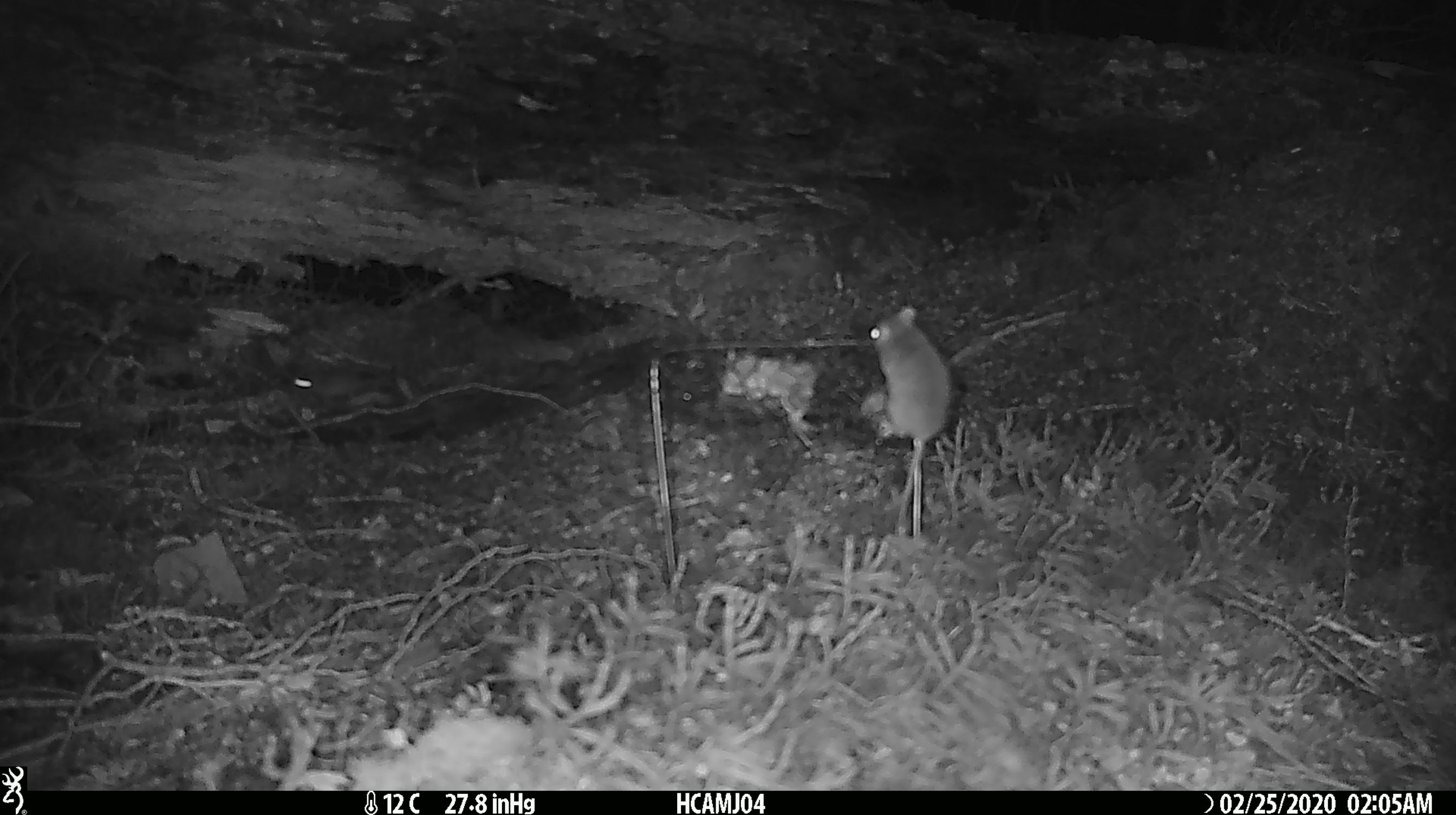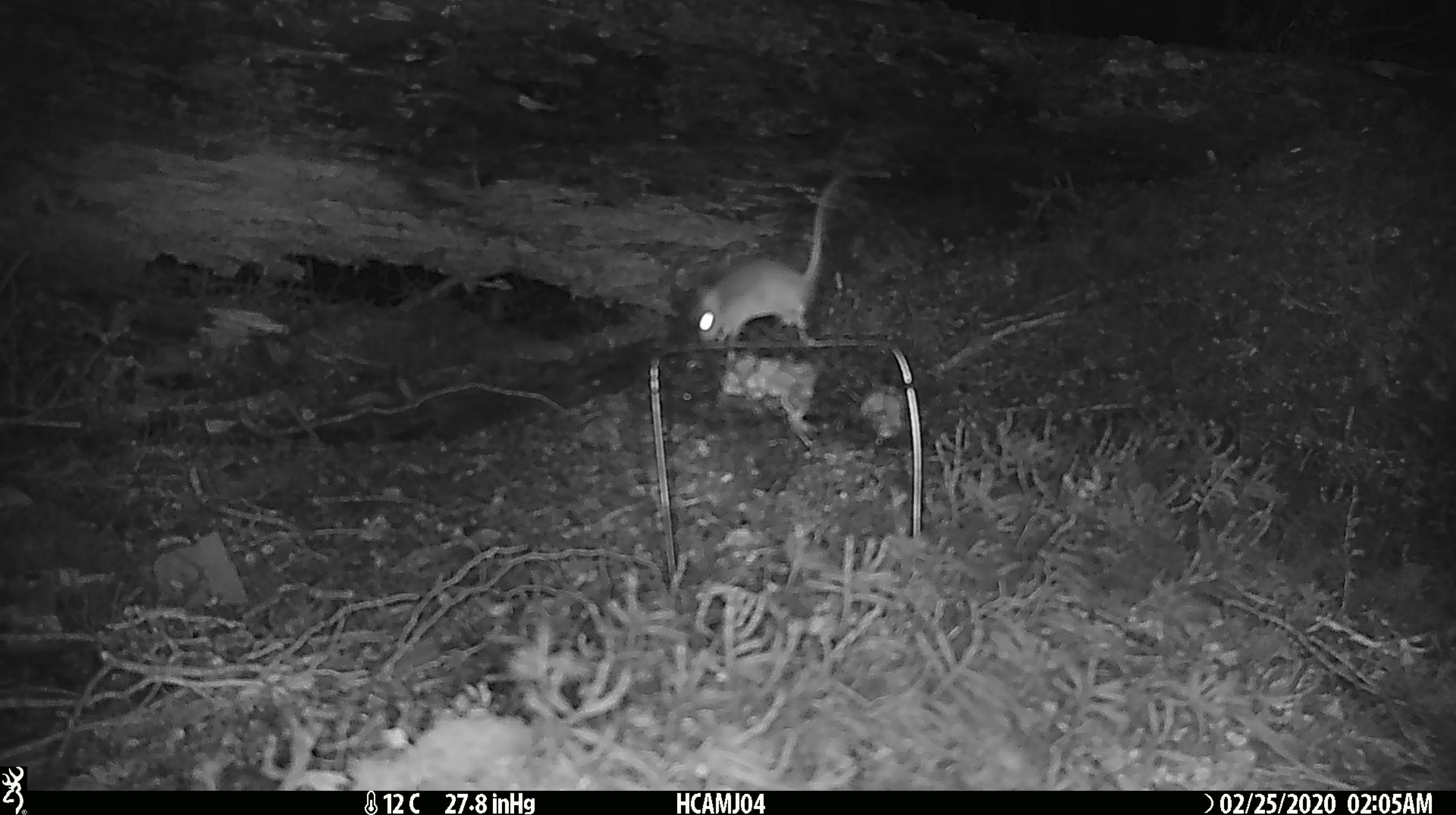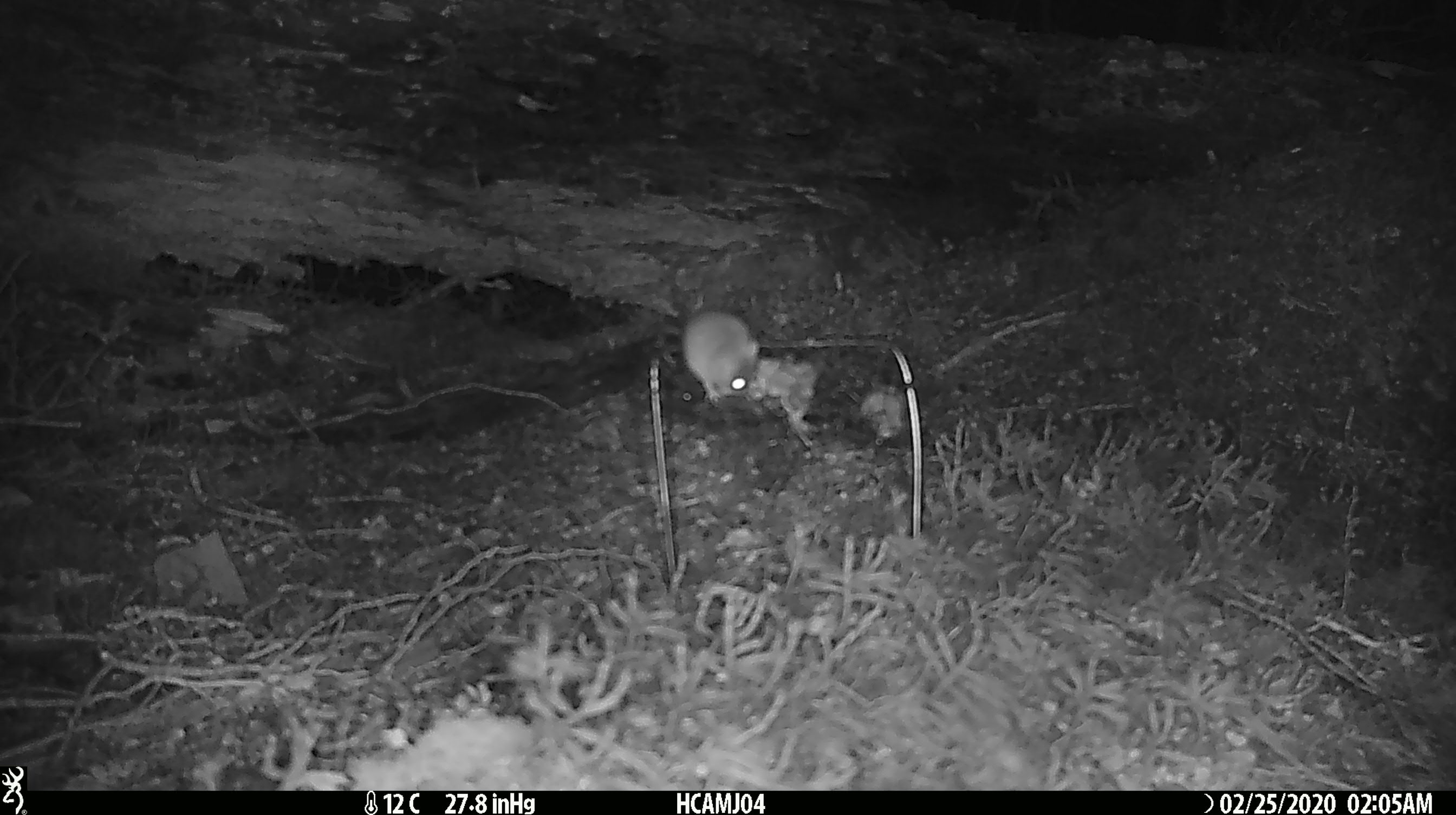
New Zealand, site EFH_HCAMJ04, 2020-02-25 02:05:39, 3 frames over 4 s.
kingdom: Animalia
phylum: Chordata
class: Mammalia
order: Rodentia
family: Muridae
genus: Mus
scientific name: Mus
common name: mouse